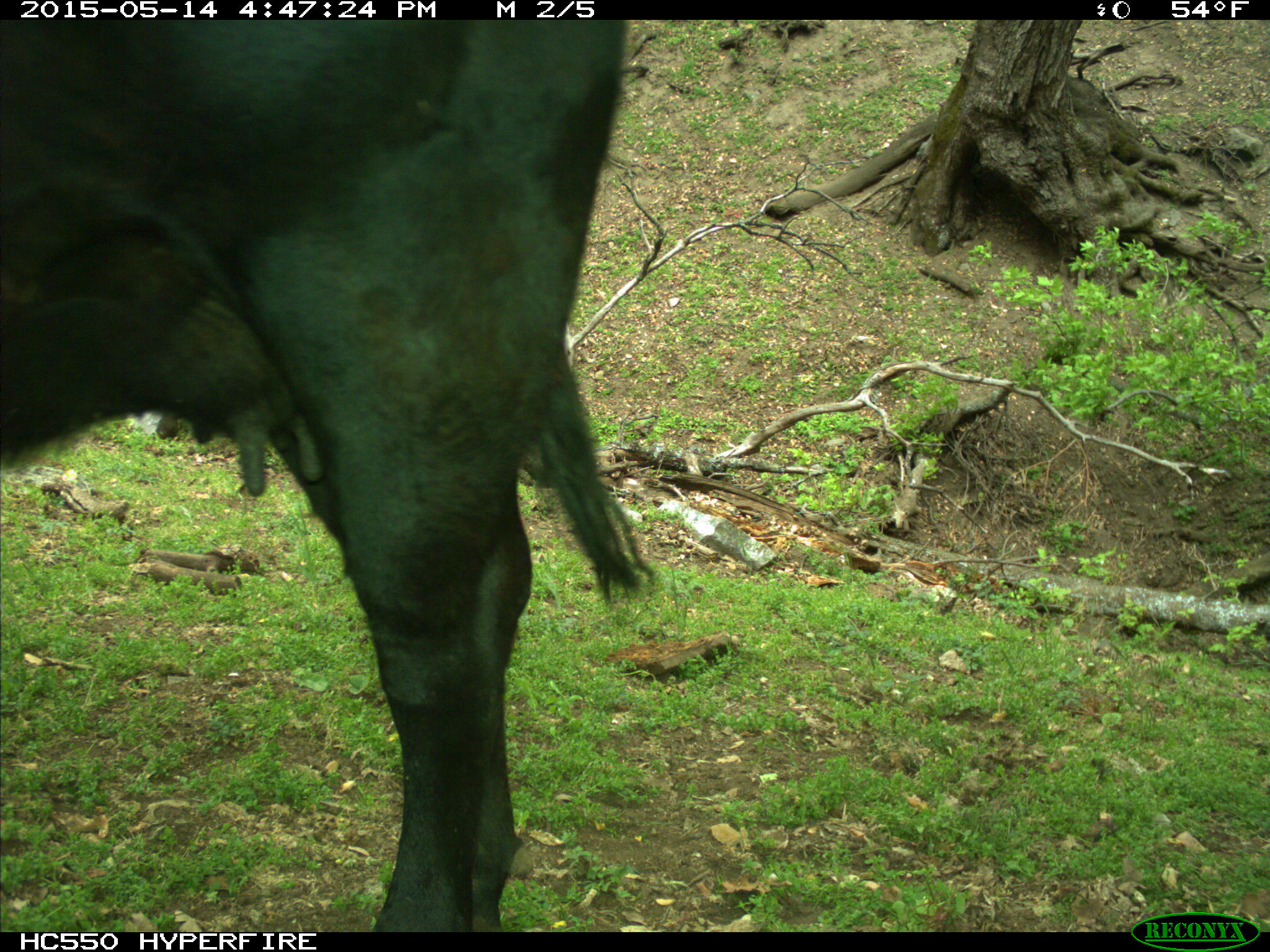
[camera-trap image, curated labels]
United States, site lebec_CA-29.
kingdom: Animalia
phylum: Chordata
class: Mammalia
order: Artiodactyla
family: Bovidae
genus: Bos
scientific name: Bos taurus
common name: domestic cow